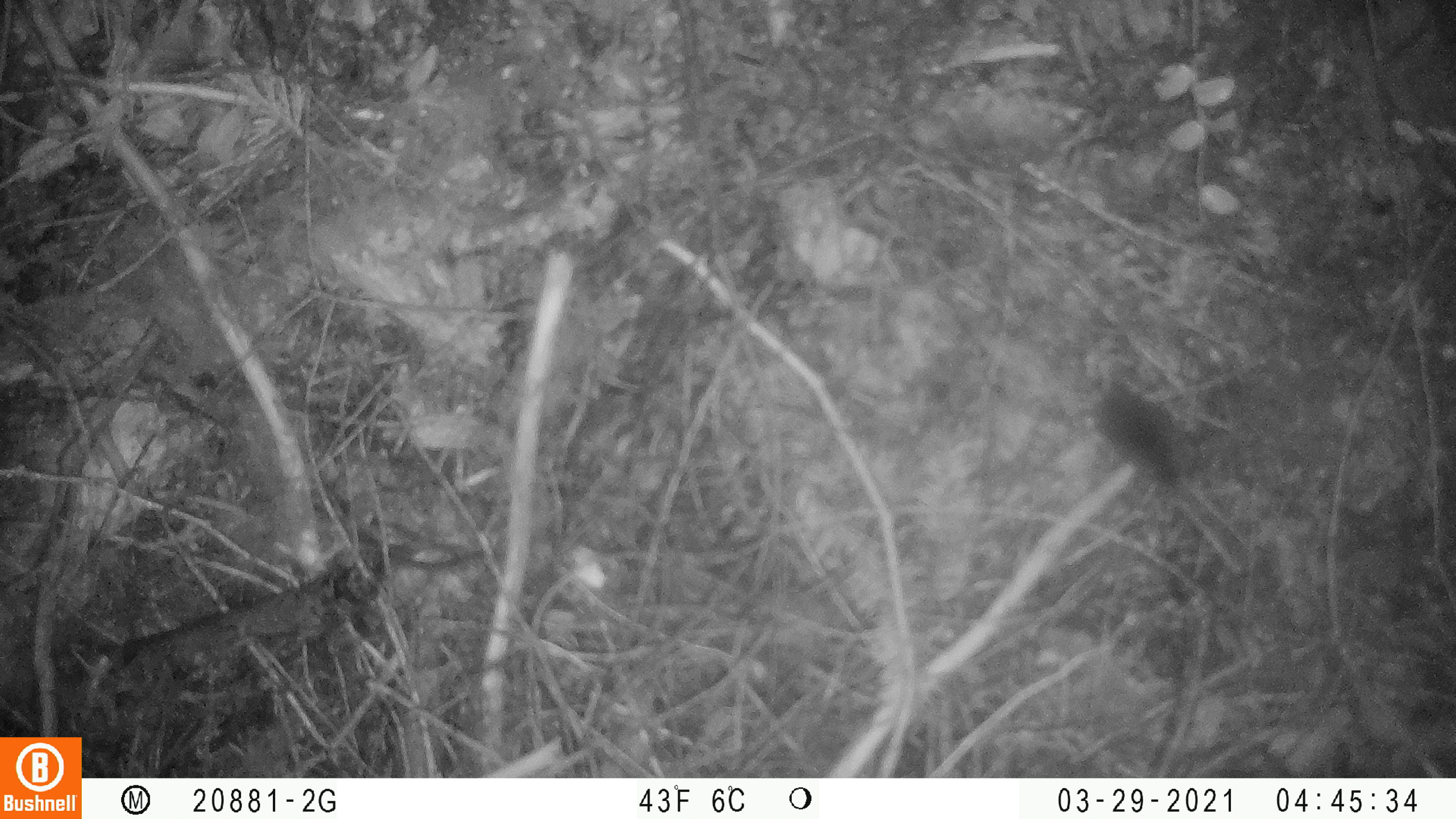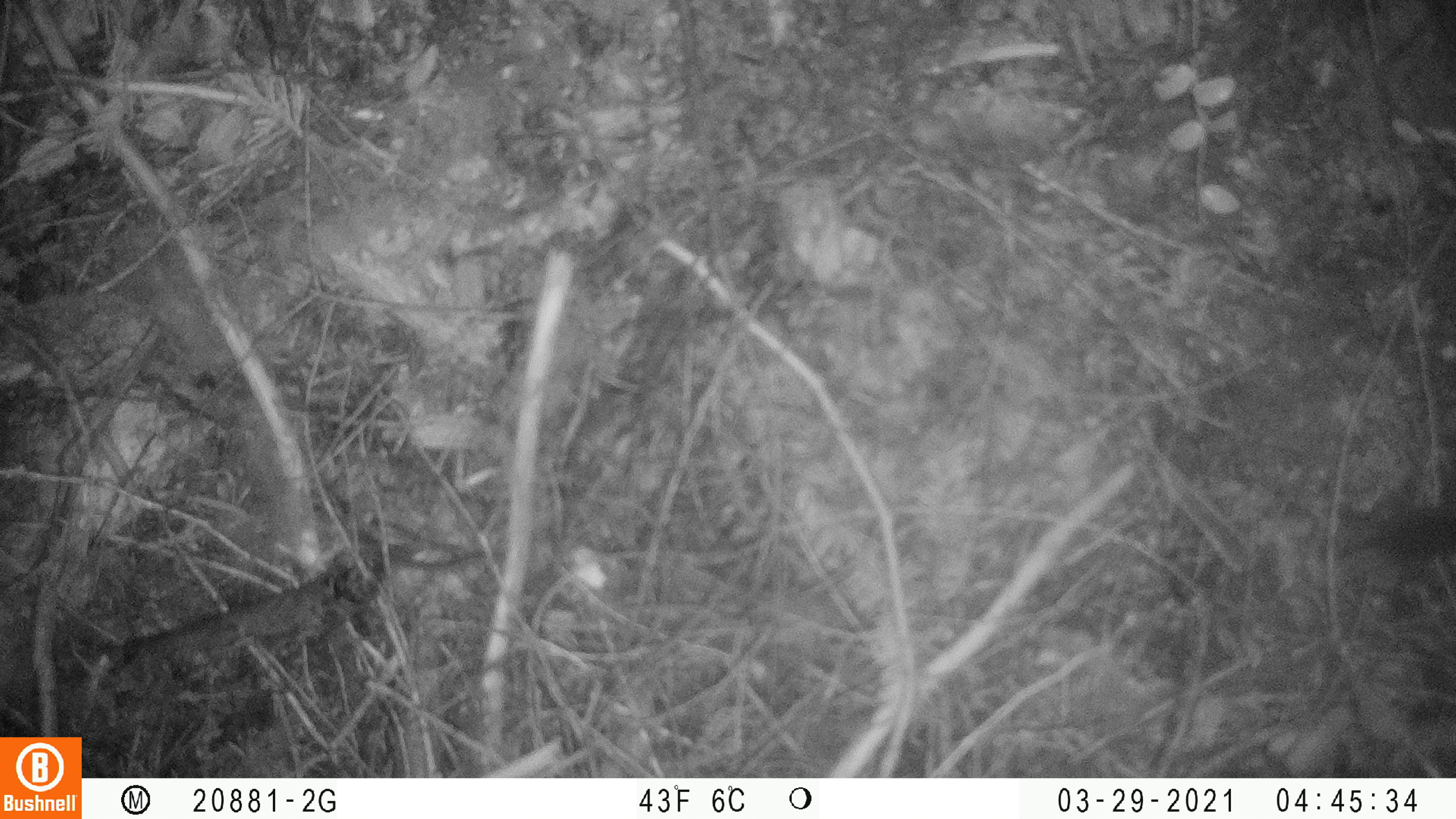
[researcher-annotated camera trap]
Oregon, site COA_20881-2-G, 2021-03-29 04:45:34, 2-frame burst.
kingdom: Animalia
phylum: Chordata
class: Mammalia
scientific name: Mammalia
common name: small mammal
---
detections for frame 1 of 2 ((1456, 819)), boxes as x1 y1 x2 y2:
small mammal: 1034 324 1242 550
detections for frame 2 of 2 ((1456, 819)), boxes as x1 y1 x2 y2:
small mammal: 1299 481 1455 602